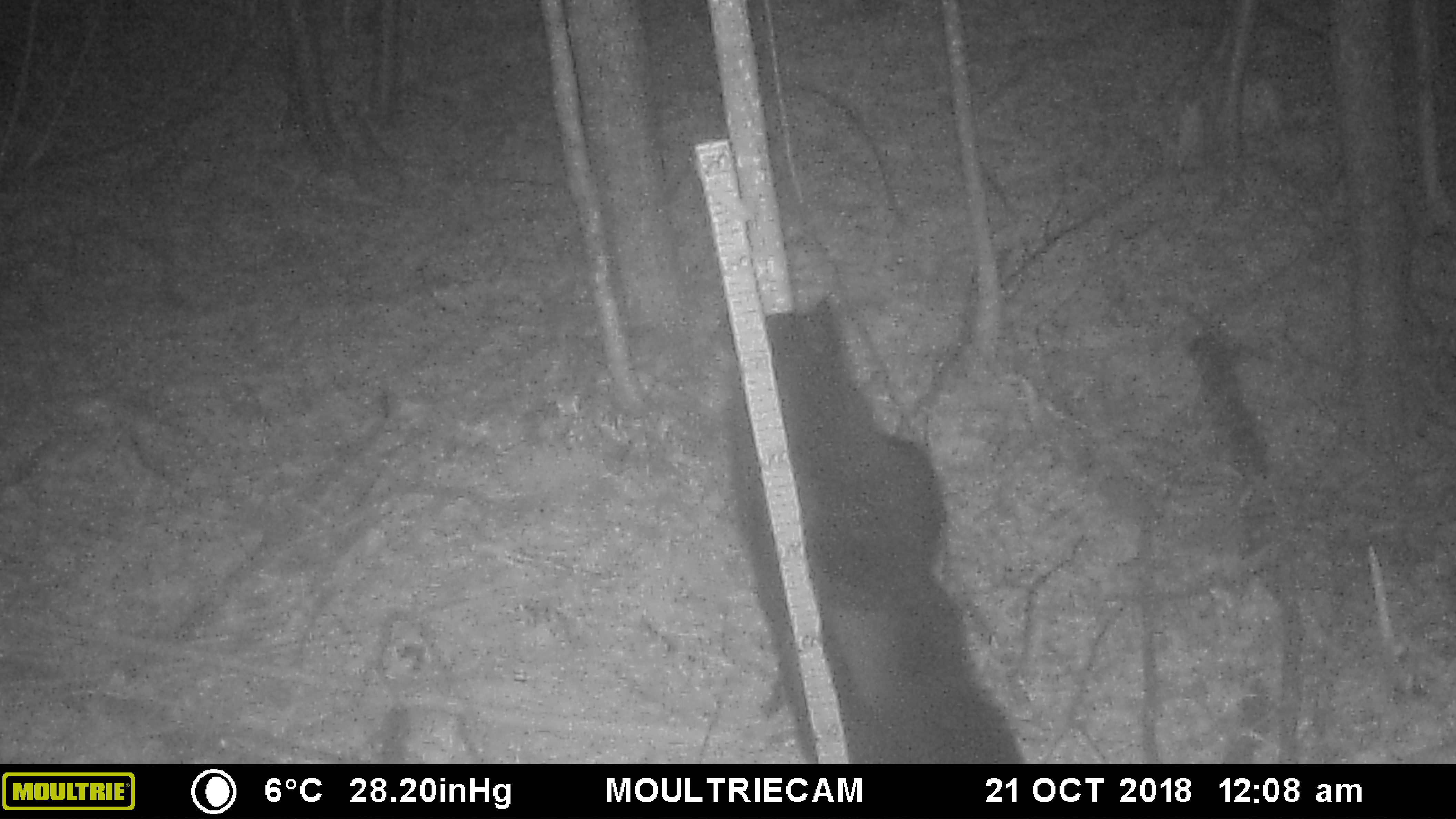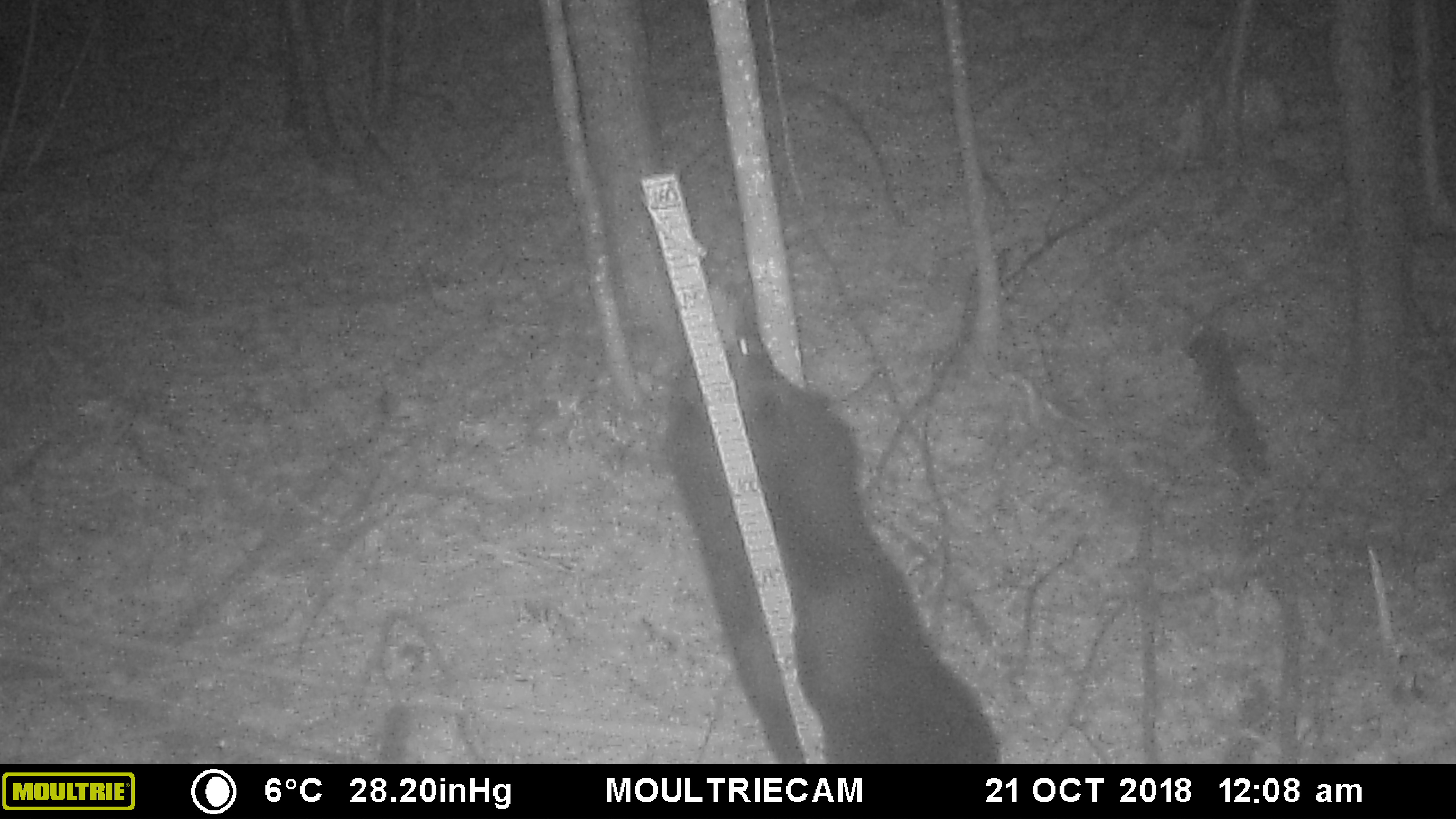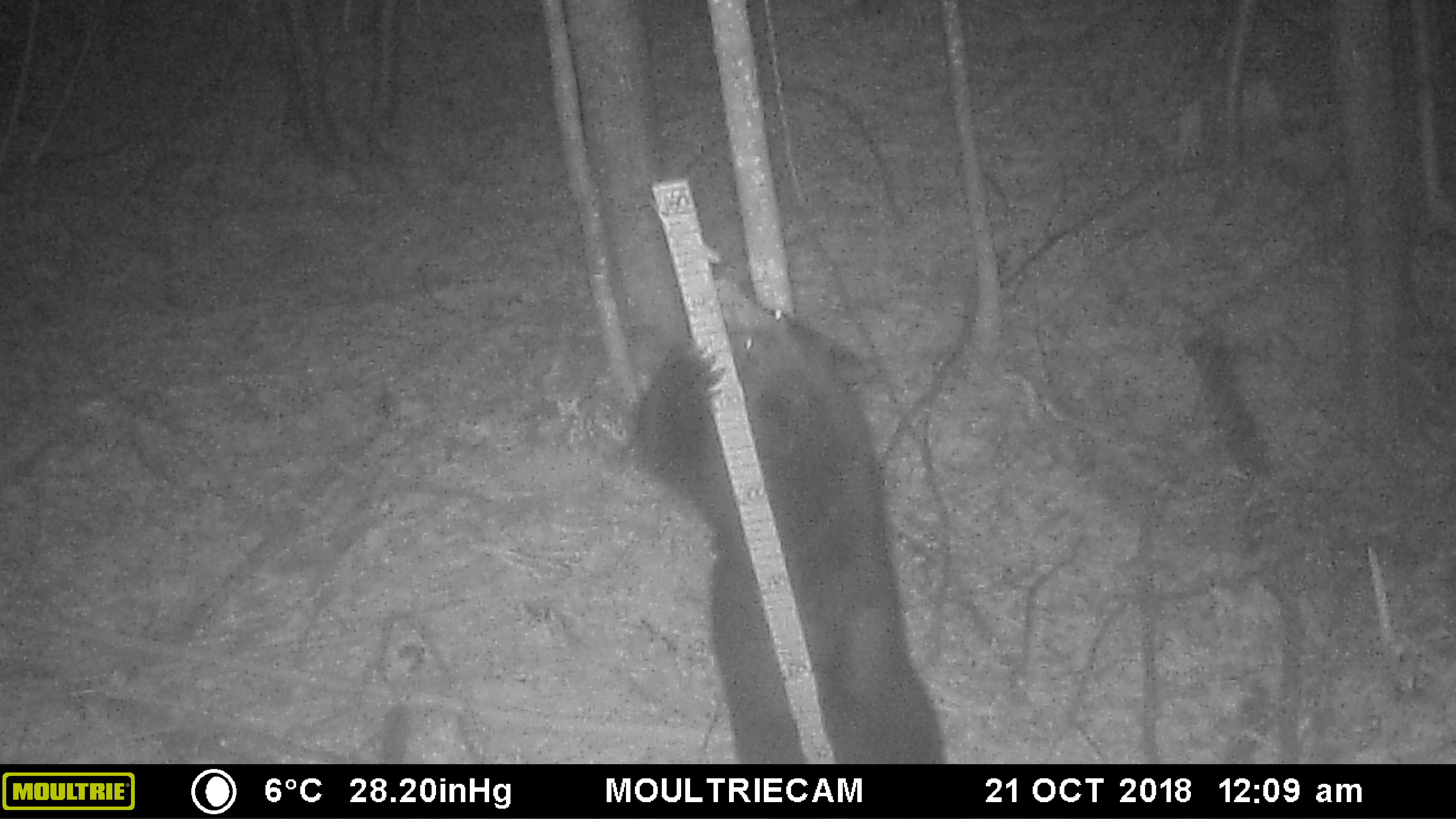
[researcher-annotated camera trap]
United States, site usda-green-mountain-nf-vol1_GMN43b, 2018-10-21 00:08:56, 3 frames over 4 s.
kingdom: Animalia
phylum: Chordata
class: Mammalia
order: Carnivora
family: Ursidae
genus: Ursus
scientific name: Ursus americanus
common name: black bear